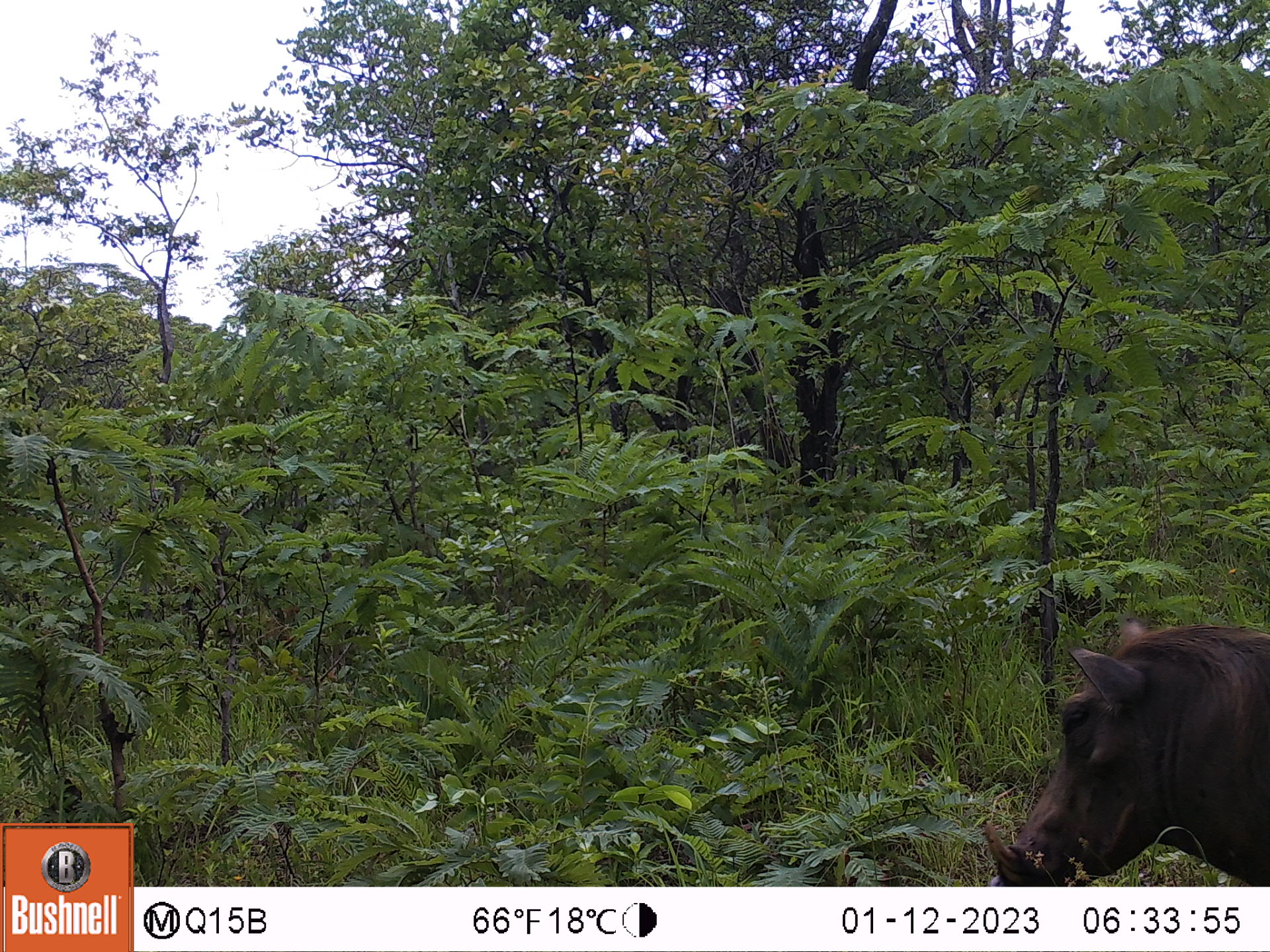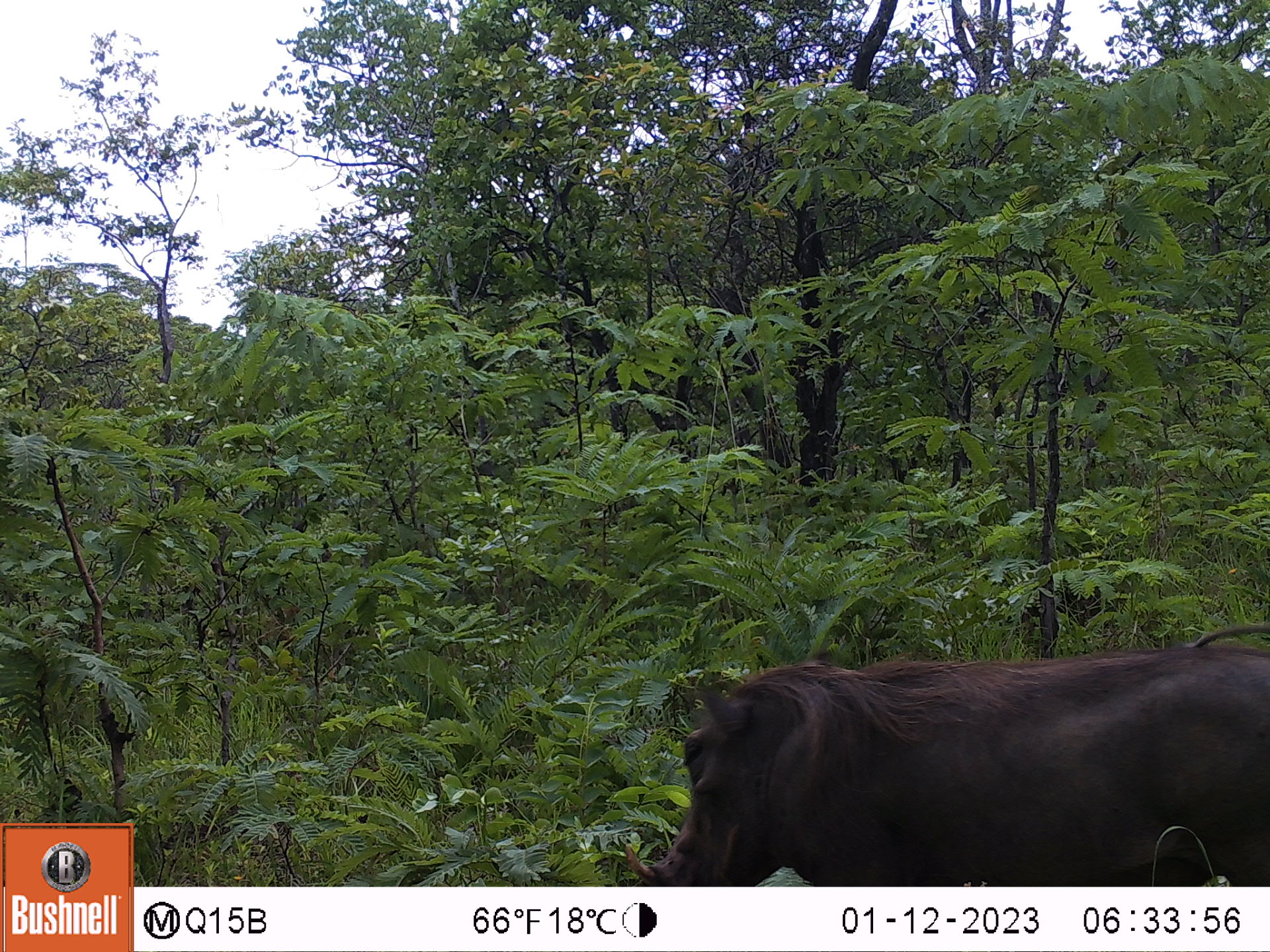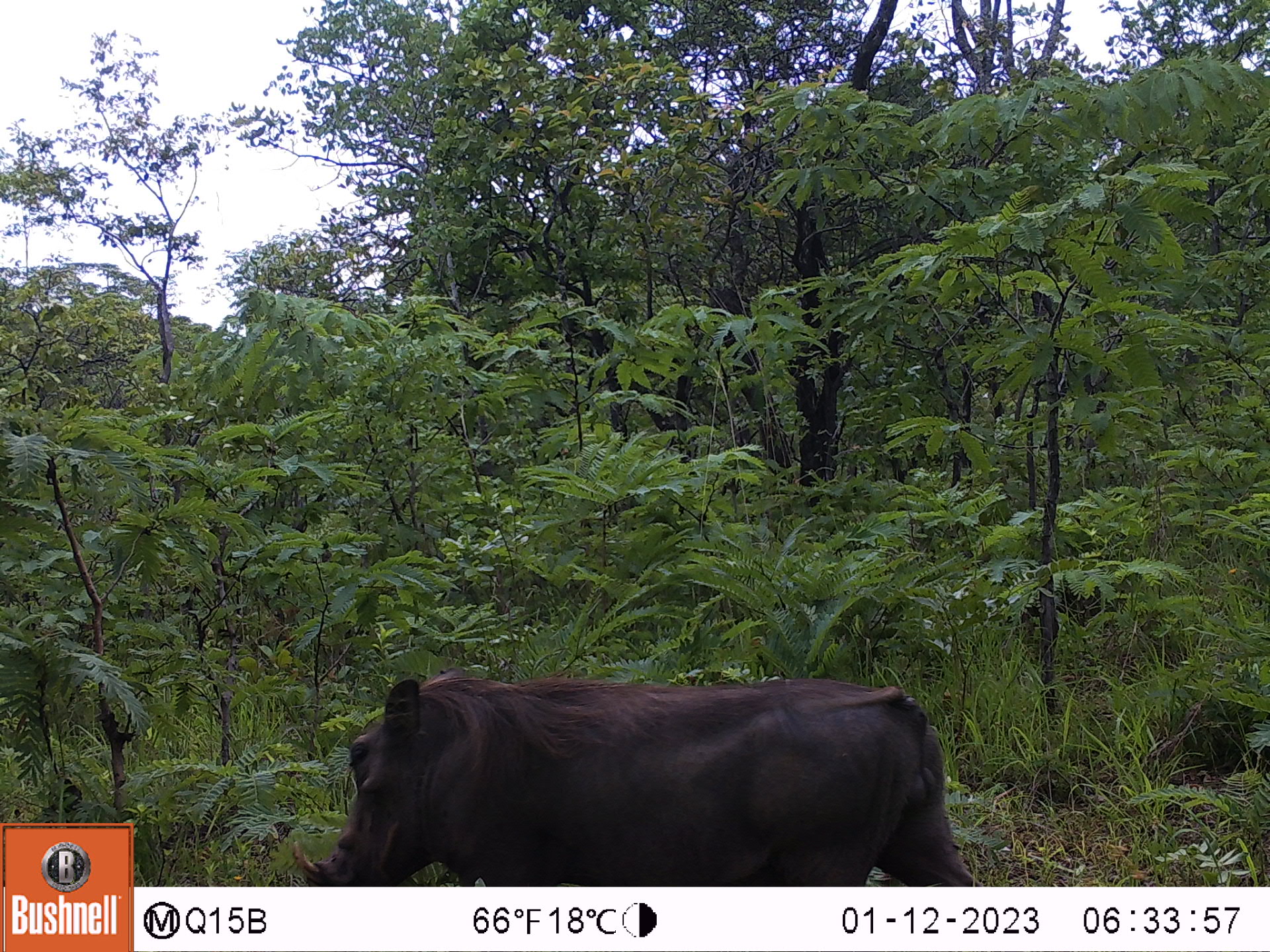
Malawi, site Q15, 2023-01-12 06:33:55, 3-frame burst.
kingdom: Animalia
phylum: Chordata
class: Mammalia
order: Artiodactyla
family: Suidae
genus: Phacochoerus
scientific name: Phacochoerus africanus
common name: common warthog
Common warthog (Phacochoerus africanus), count 1.